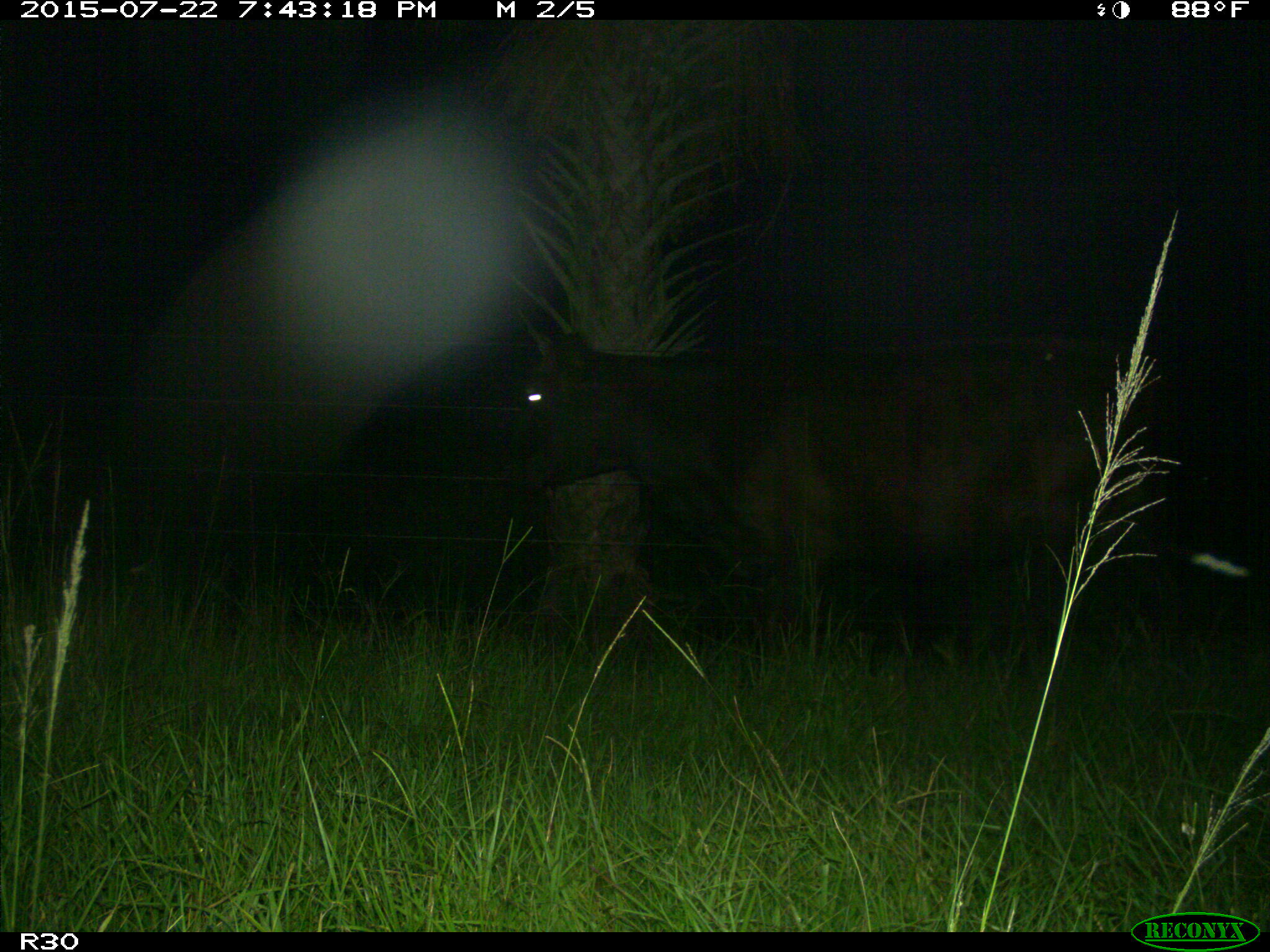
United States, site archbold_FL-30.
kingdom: Animalia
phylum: Chordata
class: Mammalia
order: Artiodactyla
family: Bovidae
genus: Bos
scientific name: Bos taurus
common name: domestic cow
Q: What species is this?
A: Bos taurus (domestic cow).